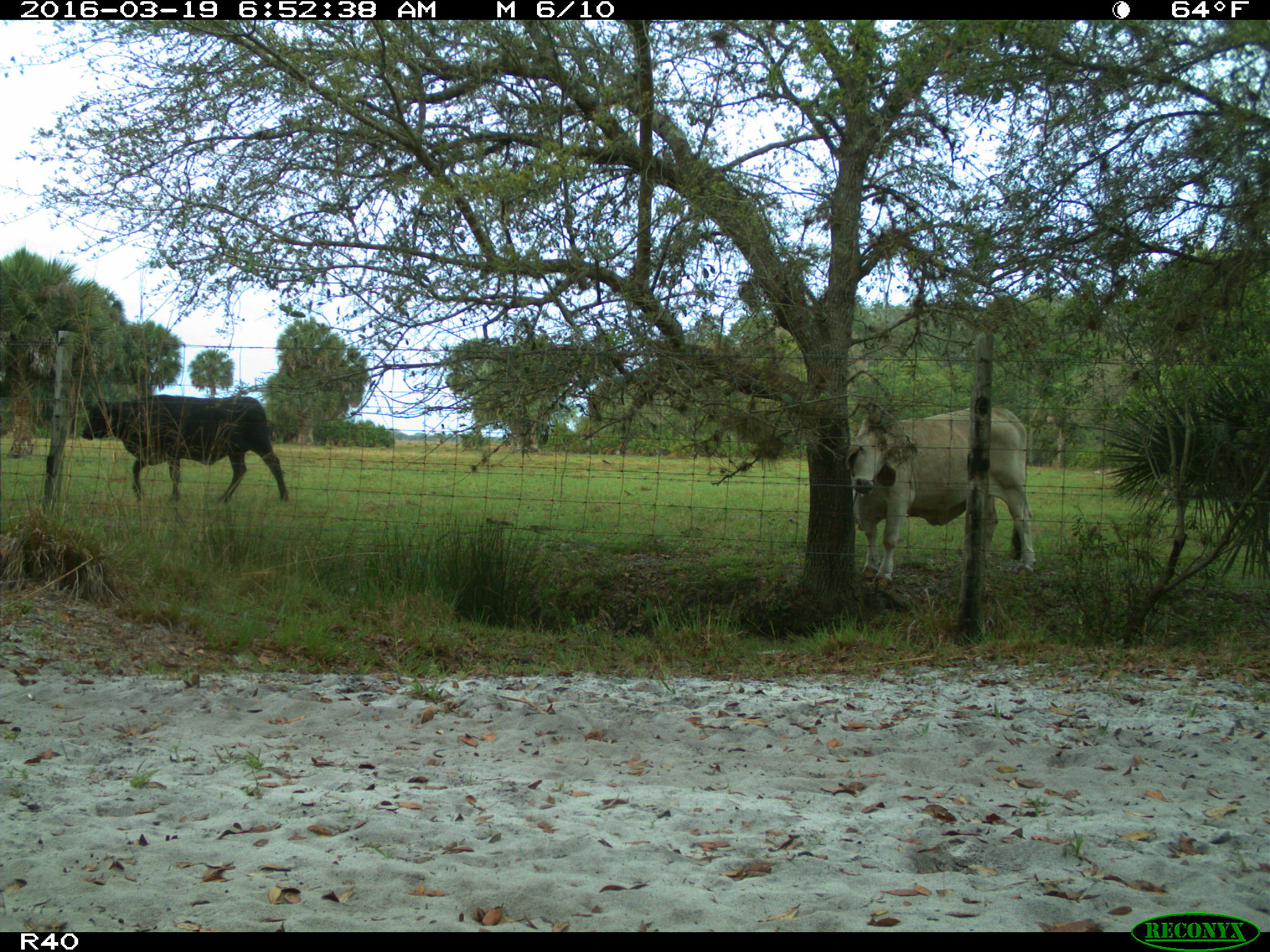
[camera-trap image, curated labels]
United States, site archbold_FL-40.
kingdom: Animalia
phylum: Chordata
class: Mammalia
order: Artiodactyla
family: Bovidae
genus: Bos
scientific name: Bos taurus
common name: domestic cow